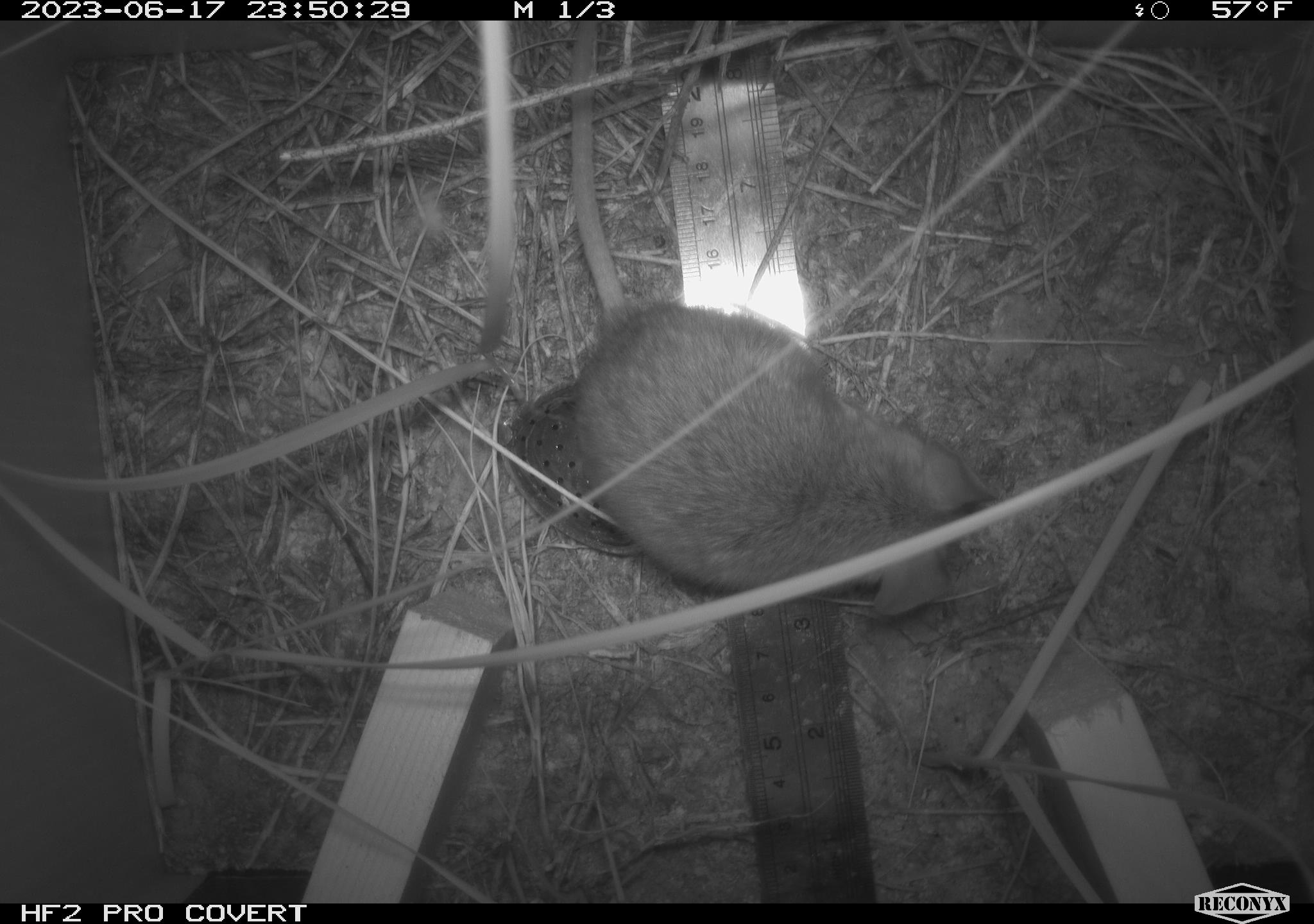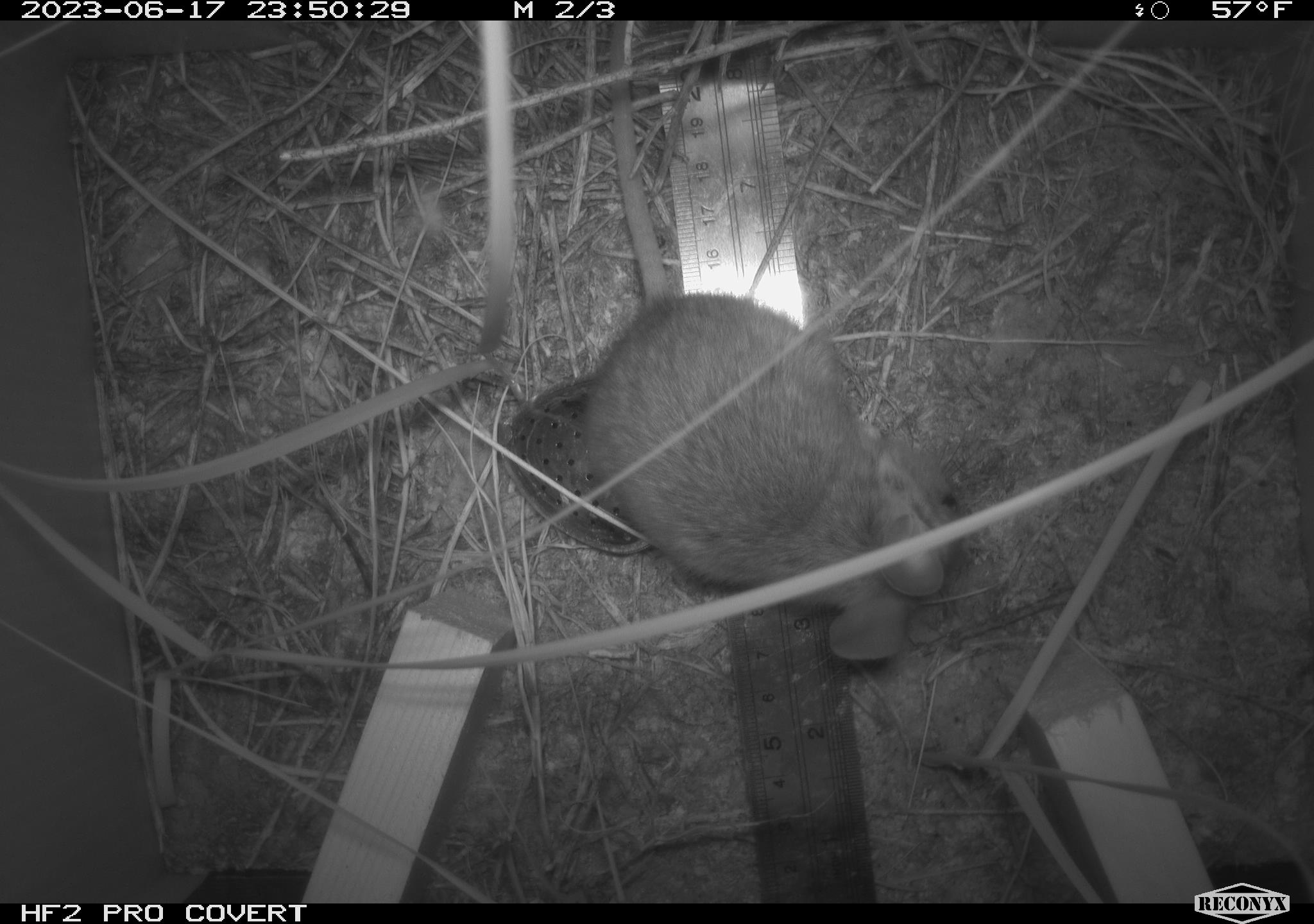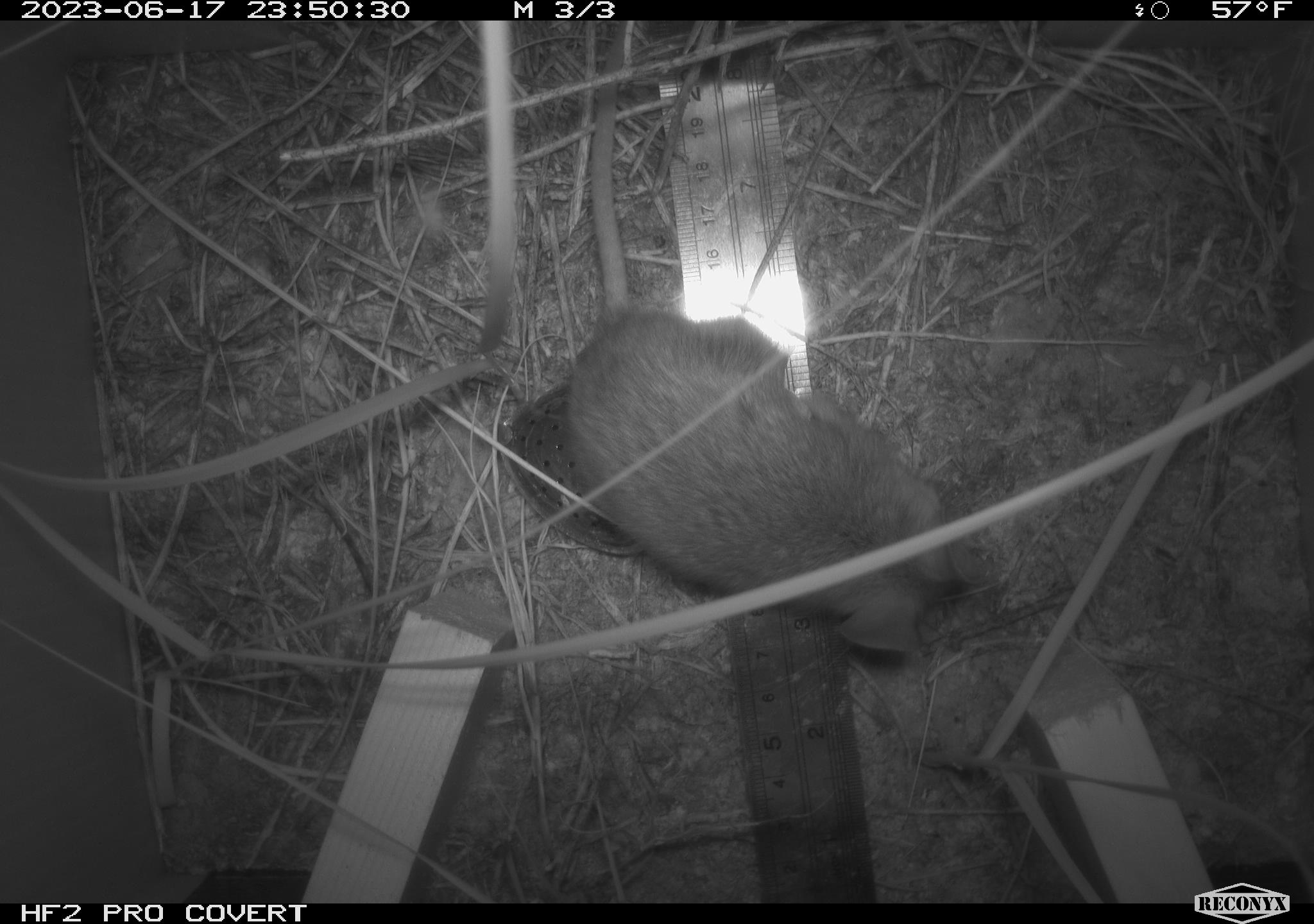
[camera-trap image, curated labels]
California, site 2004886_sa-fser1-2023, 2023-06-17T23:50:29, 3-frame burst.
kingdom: Animalia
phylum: Chordata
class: Mammalia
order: Rodentia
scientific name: Rodentia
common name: mouse species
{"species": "mouse species (Rodentia)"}